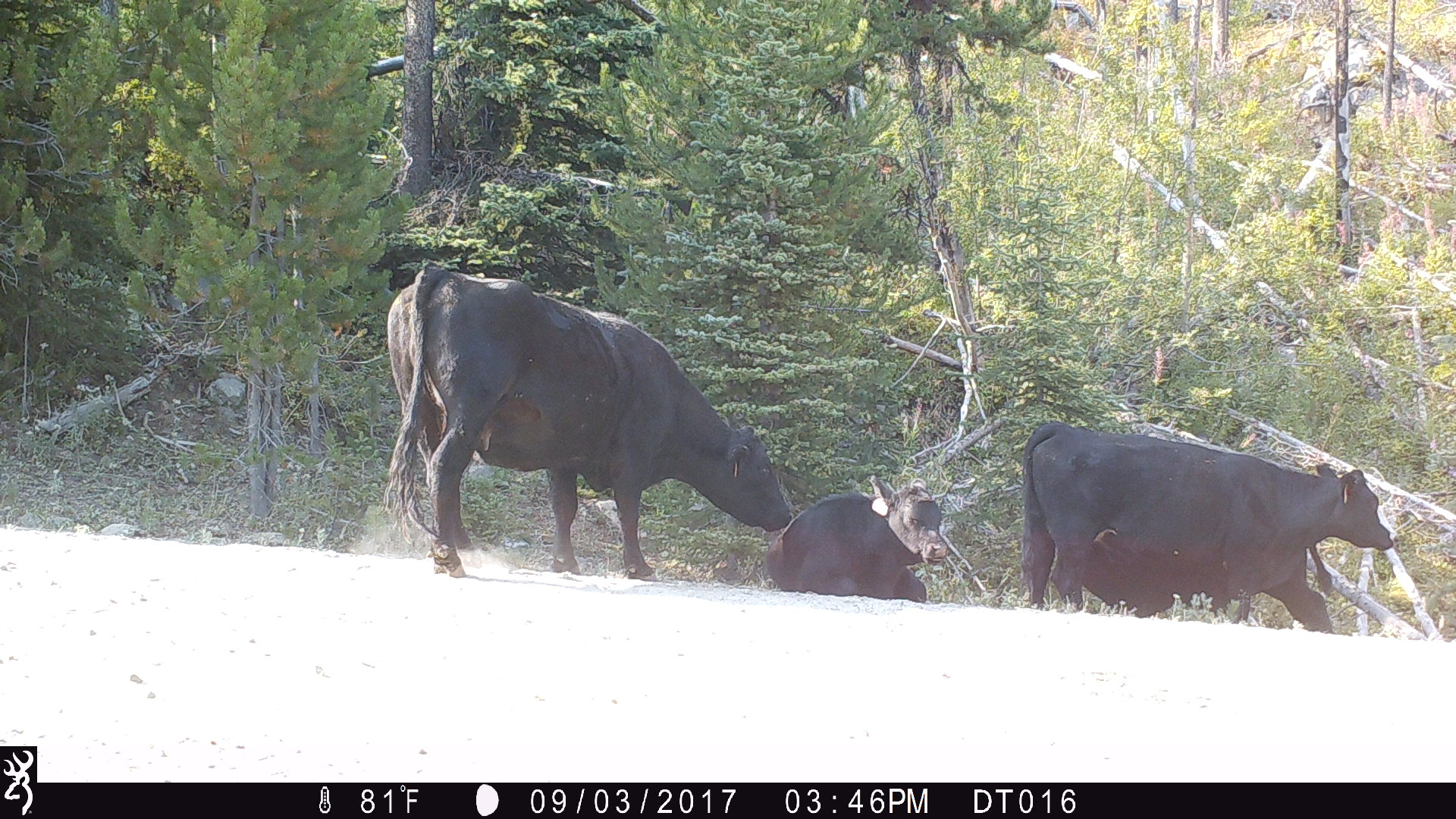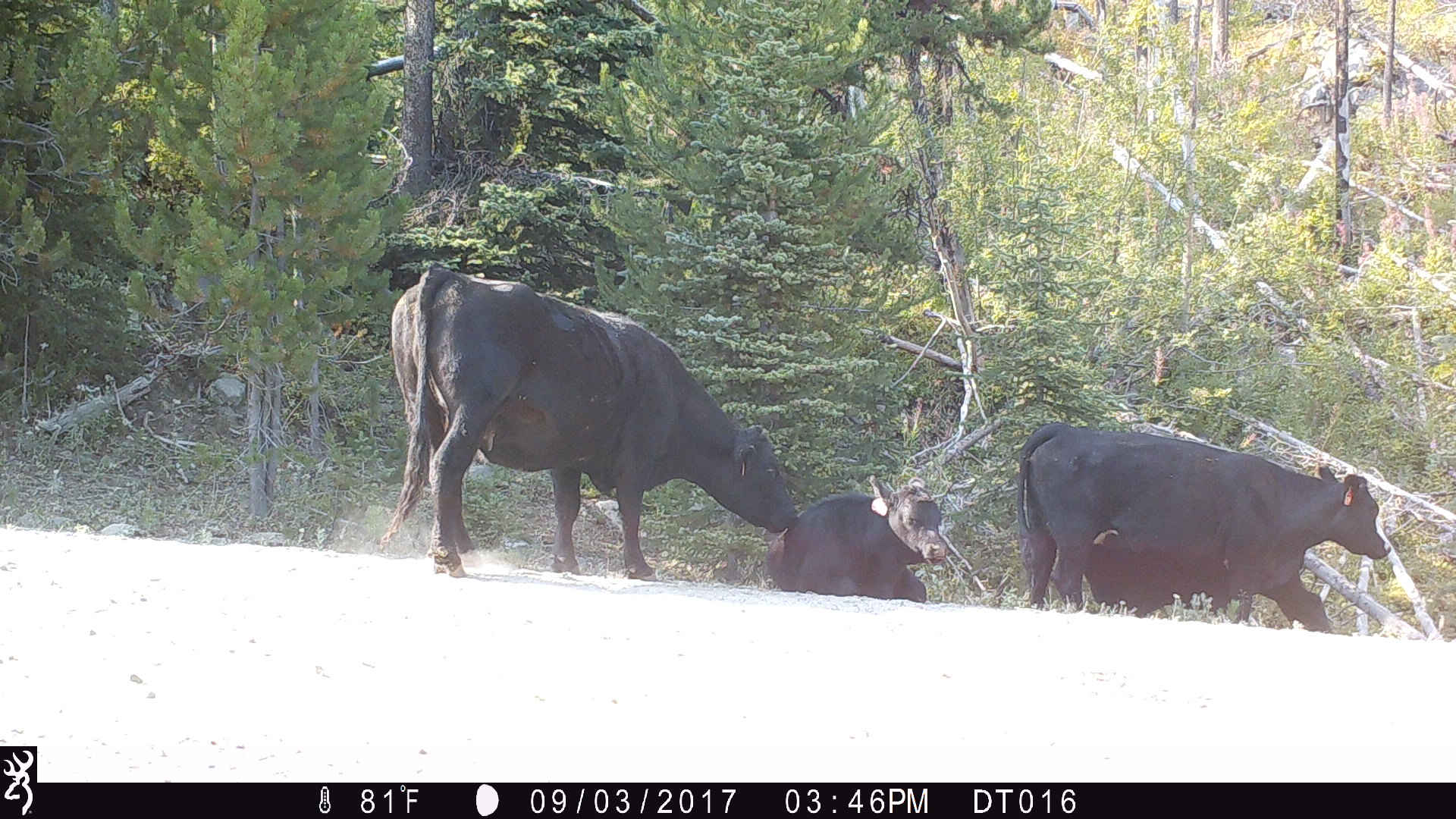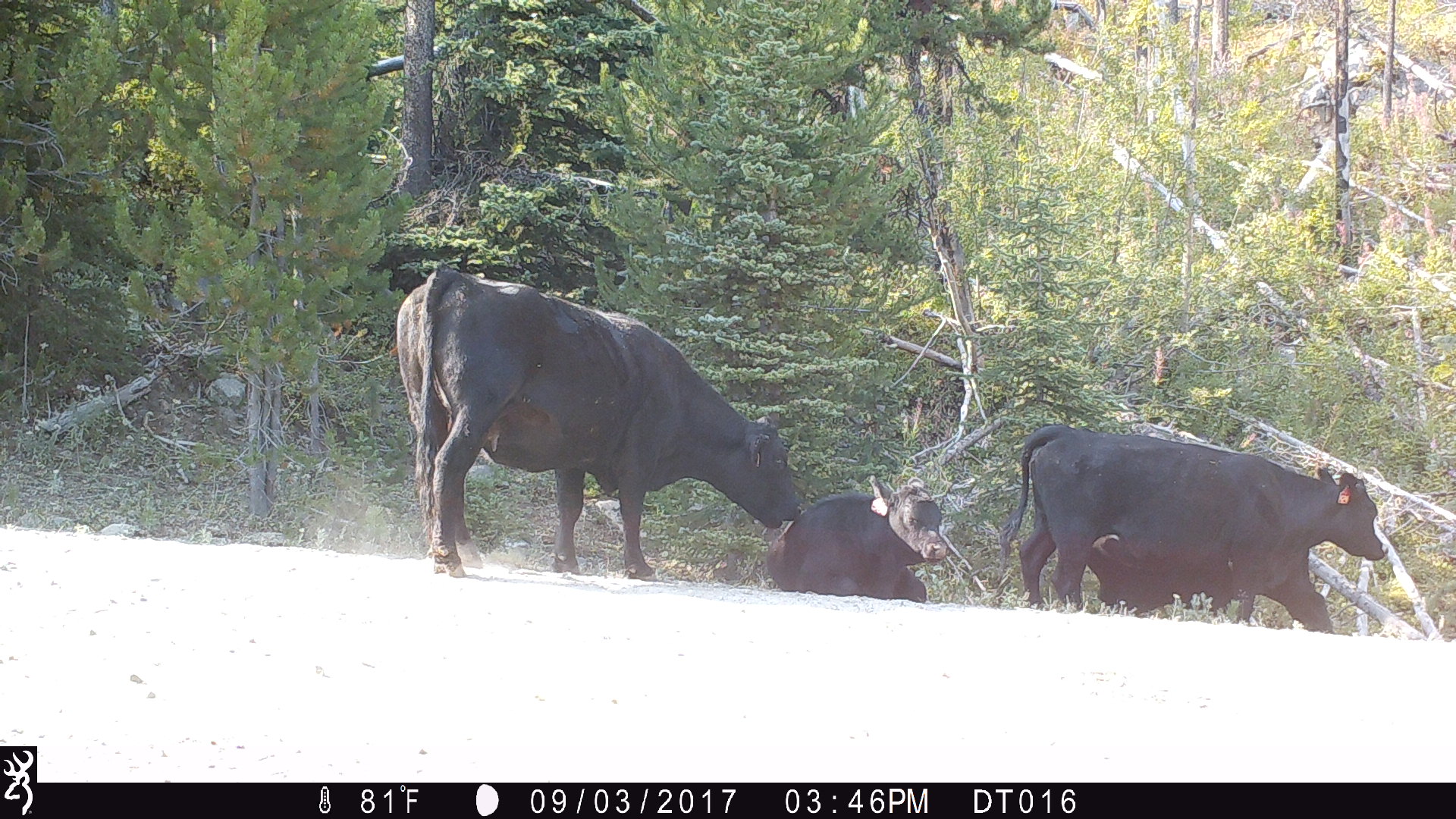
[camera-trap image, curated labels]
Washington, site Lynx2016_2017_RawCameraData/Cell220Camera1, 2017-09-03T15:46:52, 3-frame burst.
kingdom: Animalia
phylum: Chordata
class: Mammalia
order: Artiodactyla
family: Bovidae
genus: Bos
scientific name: Bos taurus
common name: domestic cattle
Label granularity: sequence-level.